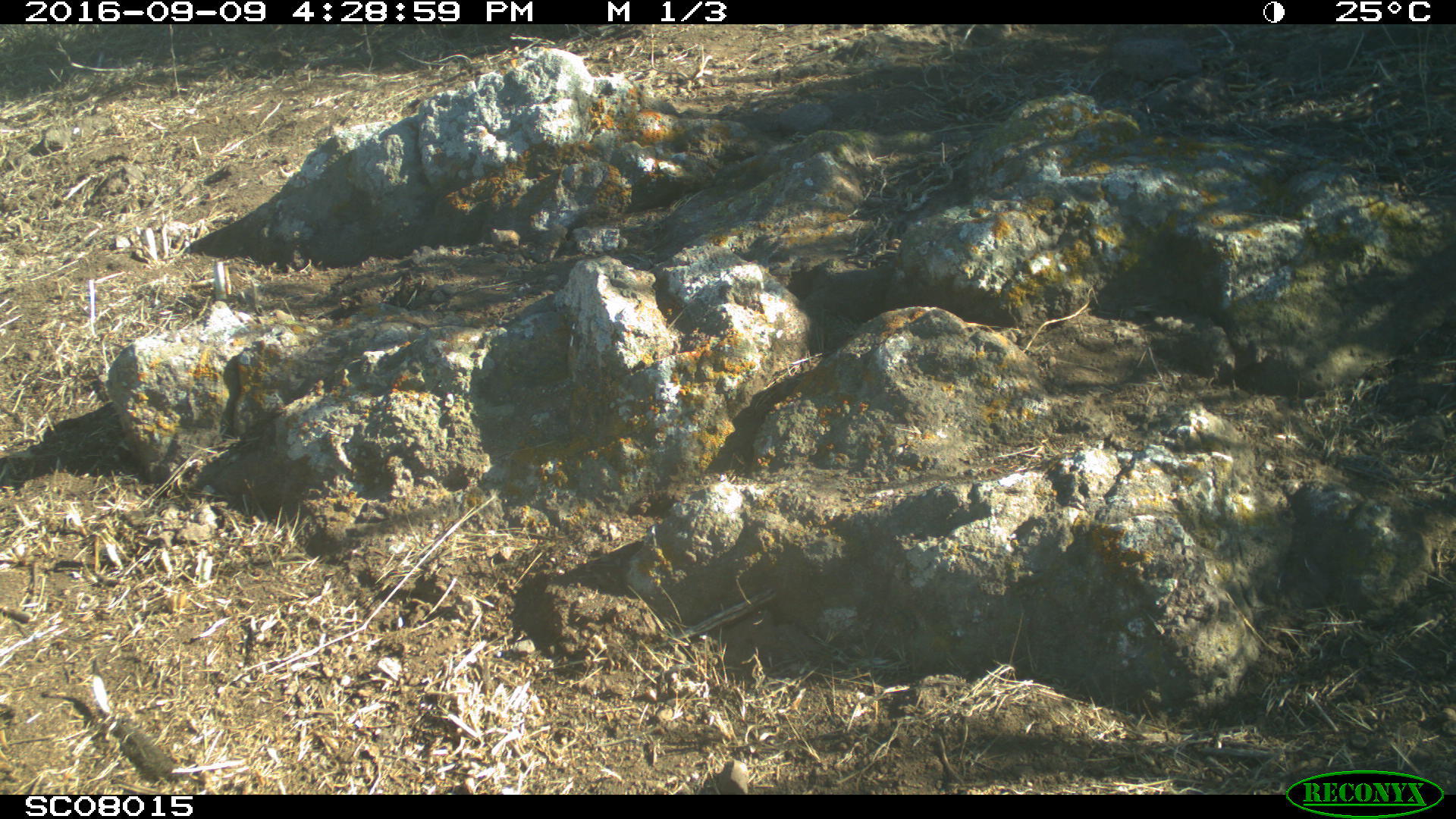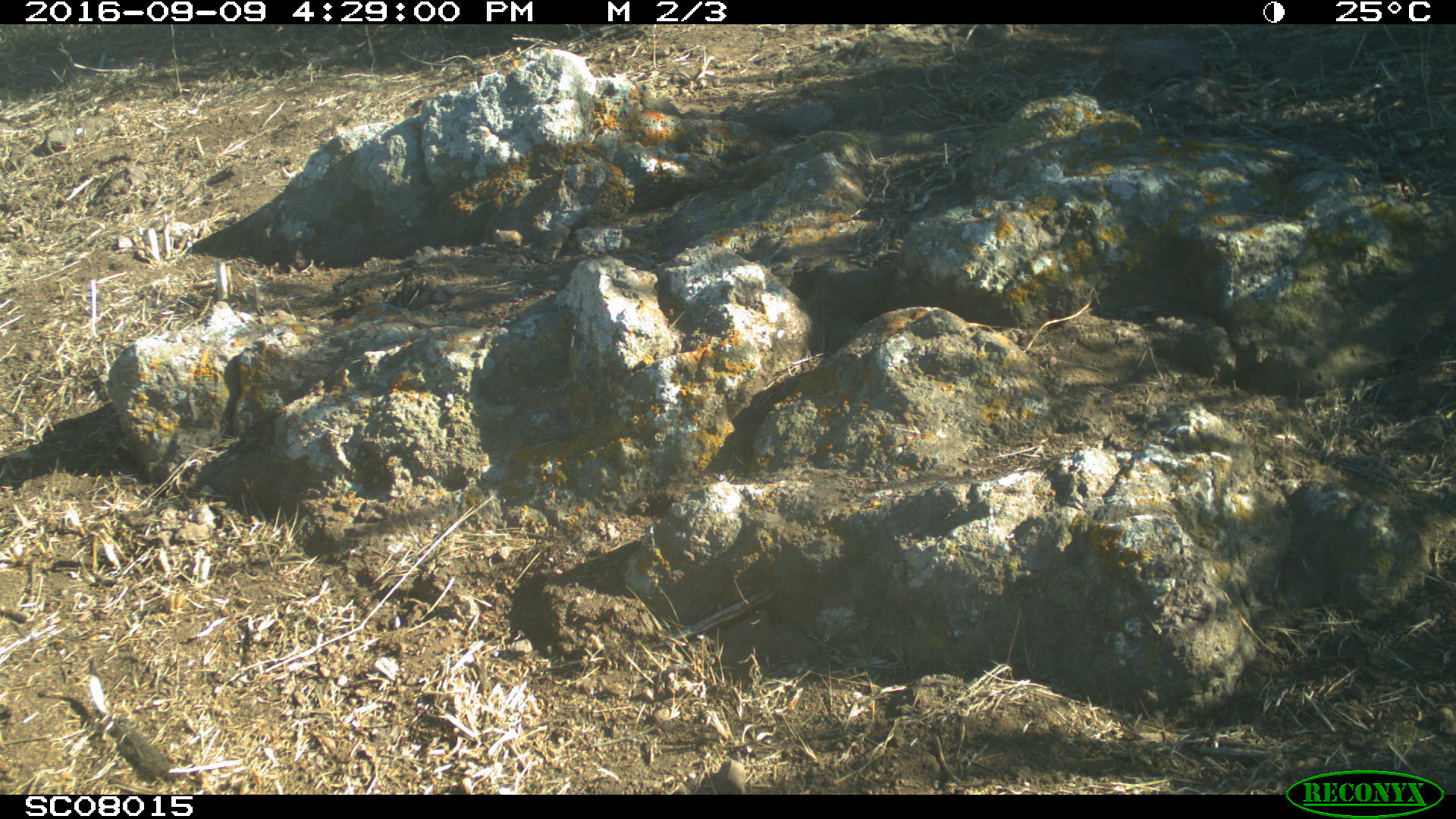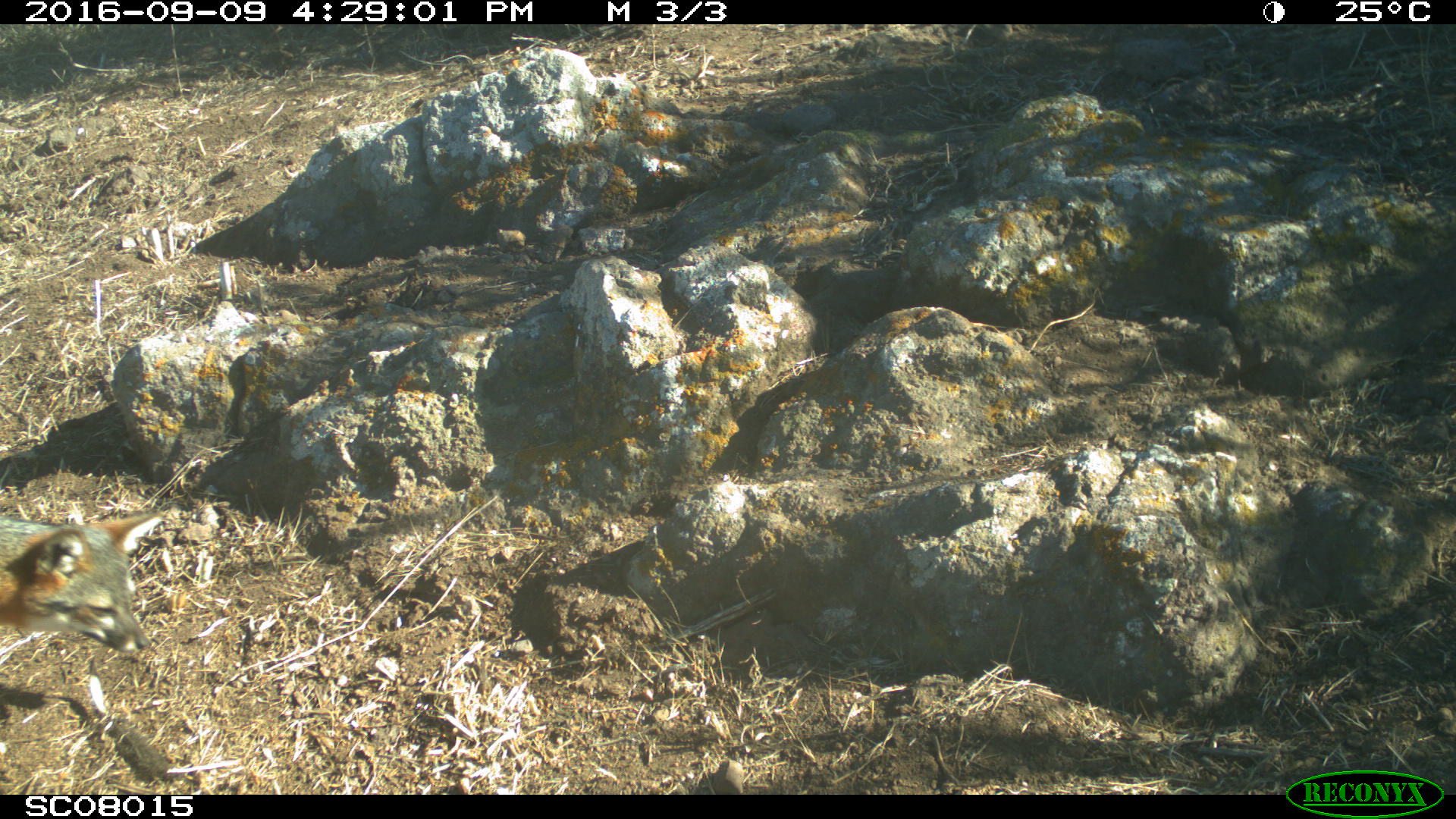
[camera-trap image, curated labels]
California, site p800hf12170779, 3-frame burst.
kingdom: Animalia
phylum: Chordata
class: Mammalia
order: Carnivora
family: Canidae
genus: Urocyon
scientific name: Urocyon littoralis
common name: island fox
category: fox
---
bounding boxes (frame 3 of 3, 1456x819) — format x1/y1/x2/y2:
fox: 0/511/165/653